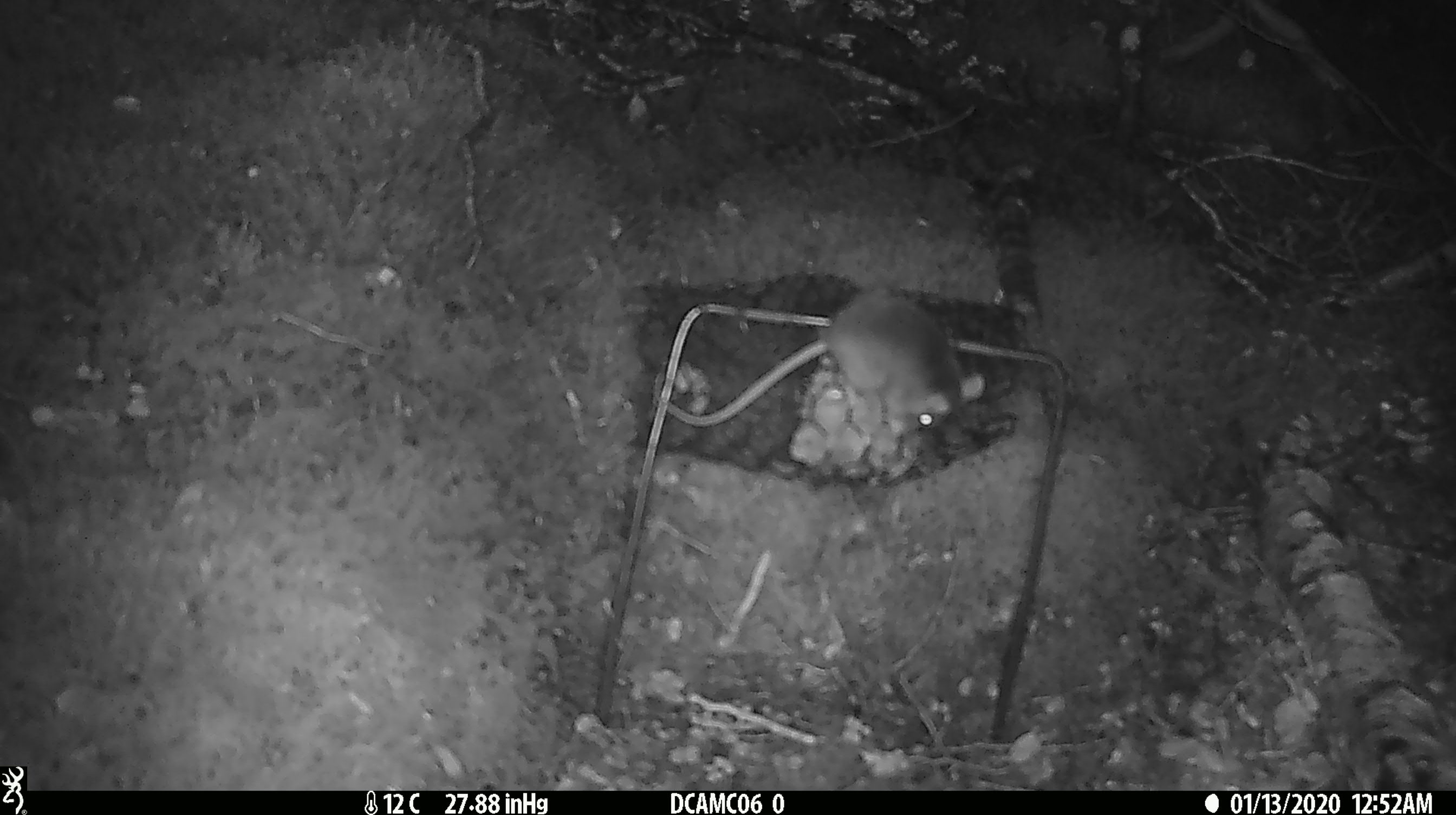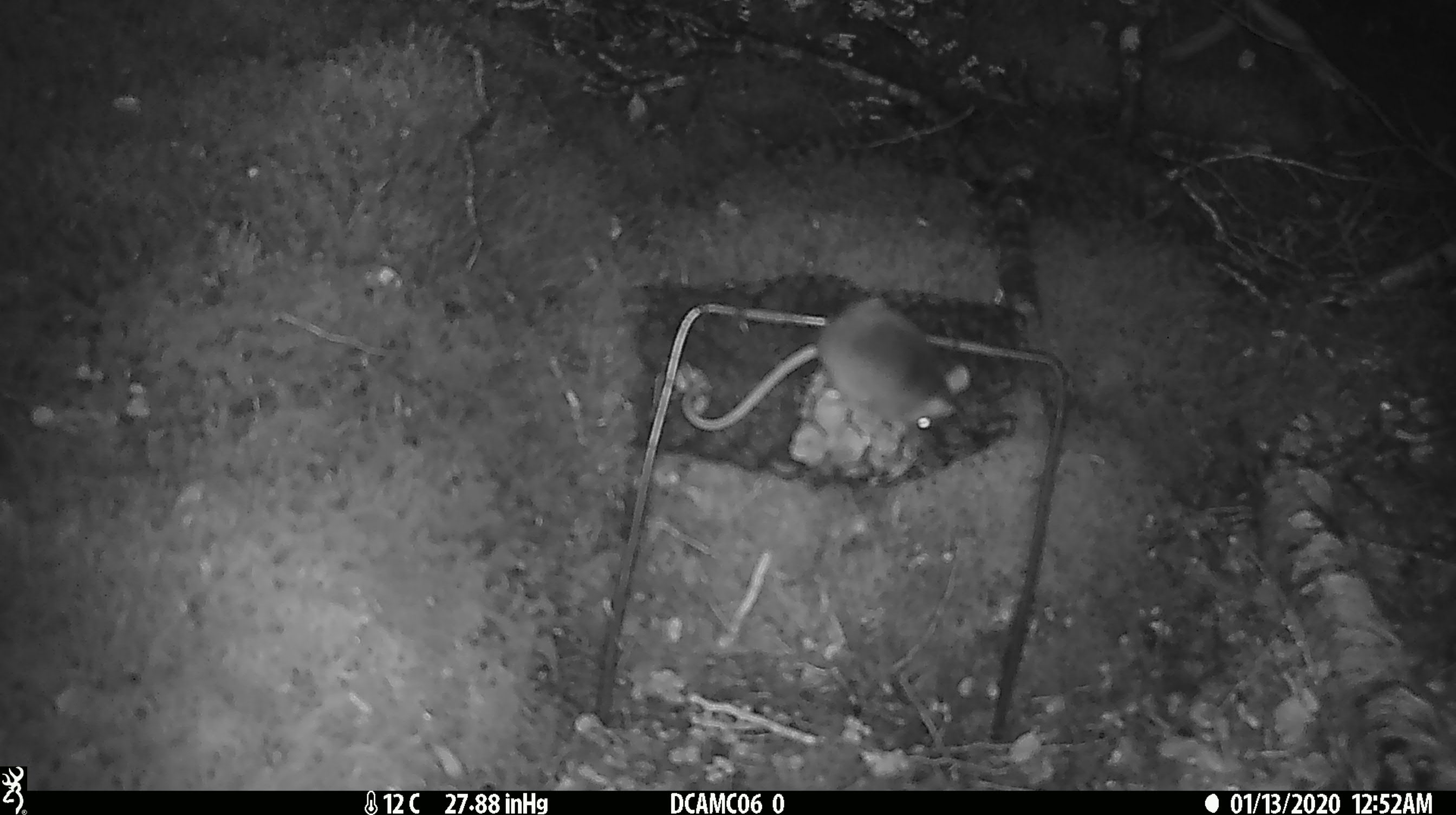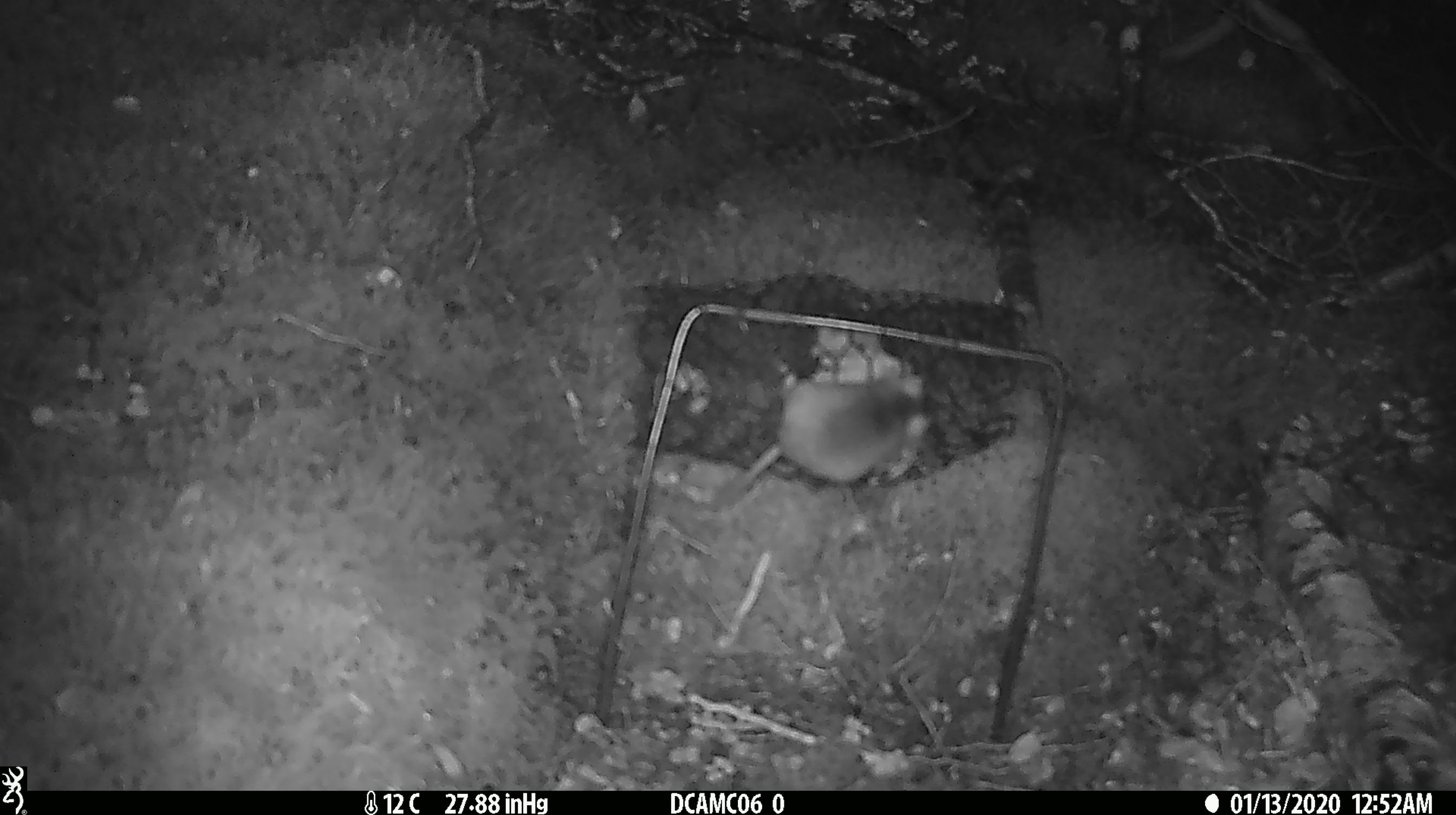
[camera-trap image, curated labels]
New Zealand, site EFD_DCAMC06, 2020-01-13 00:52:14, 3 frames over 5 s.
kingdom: Animalia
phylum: Chordata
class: Mammalia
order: Rodentia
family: Muridae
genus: Mus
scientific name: Mus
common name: mouse